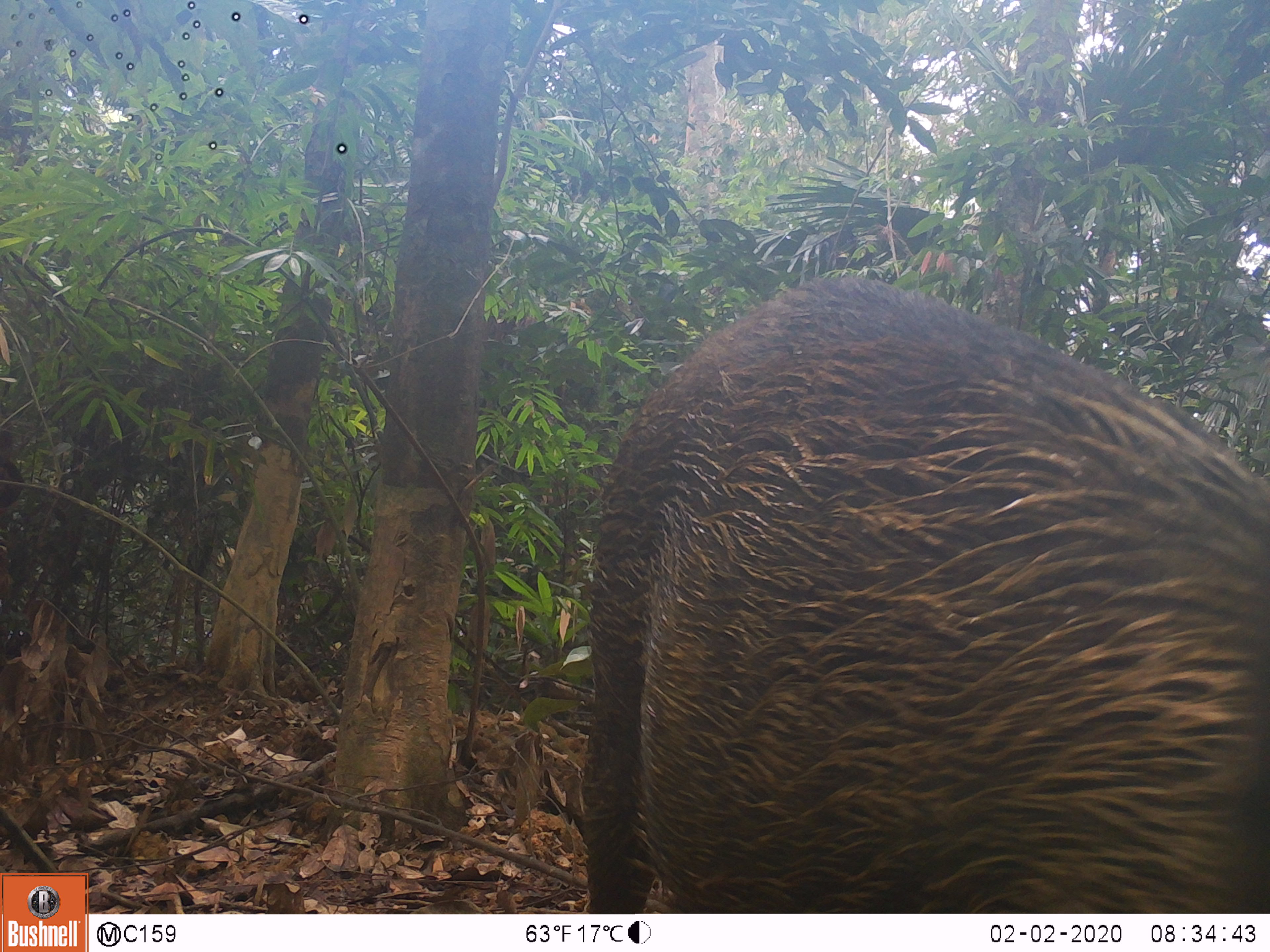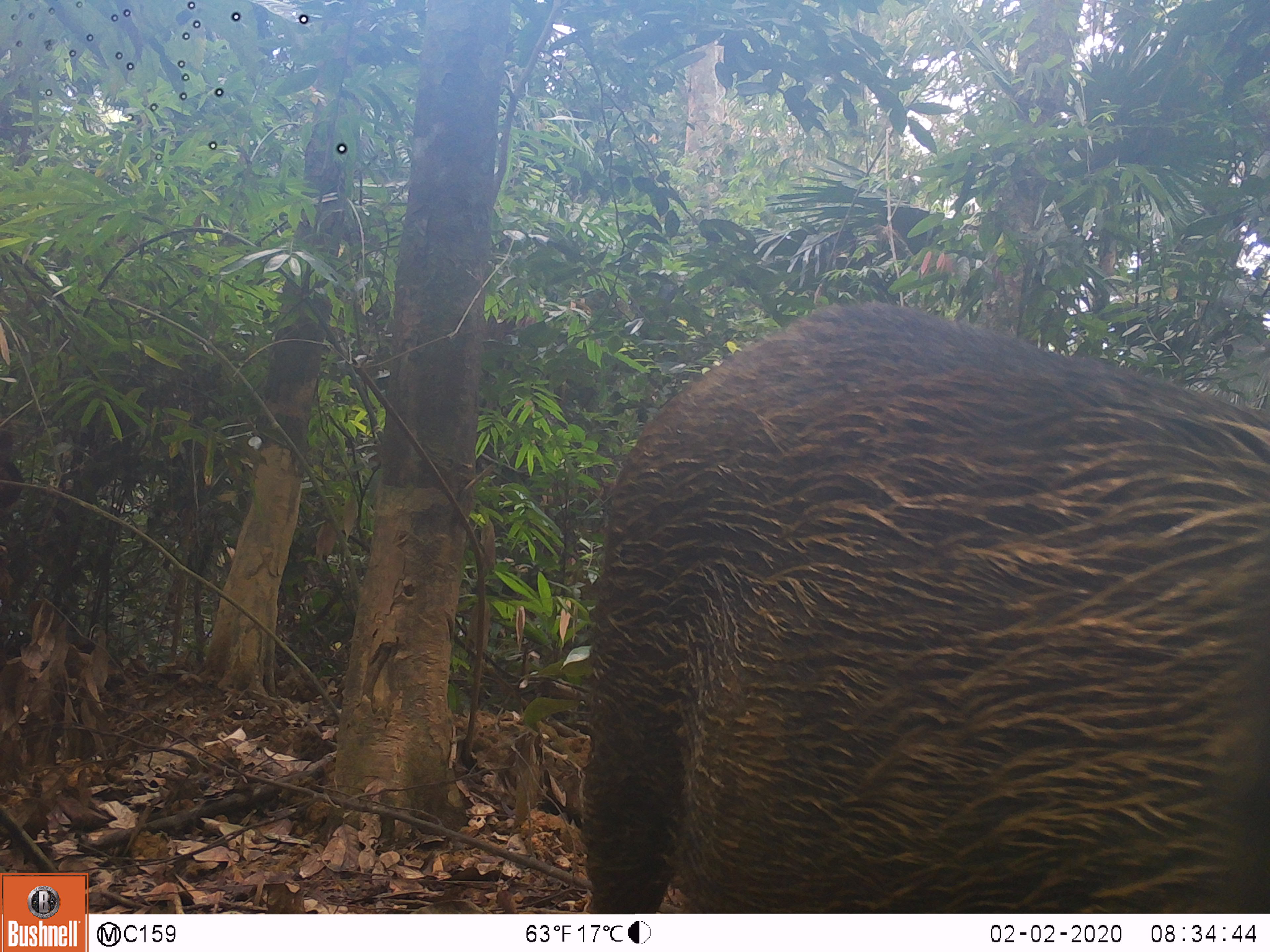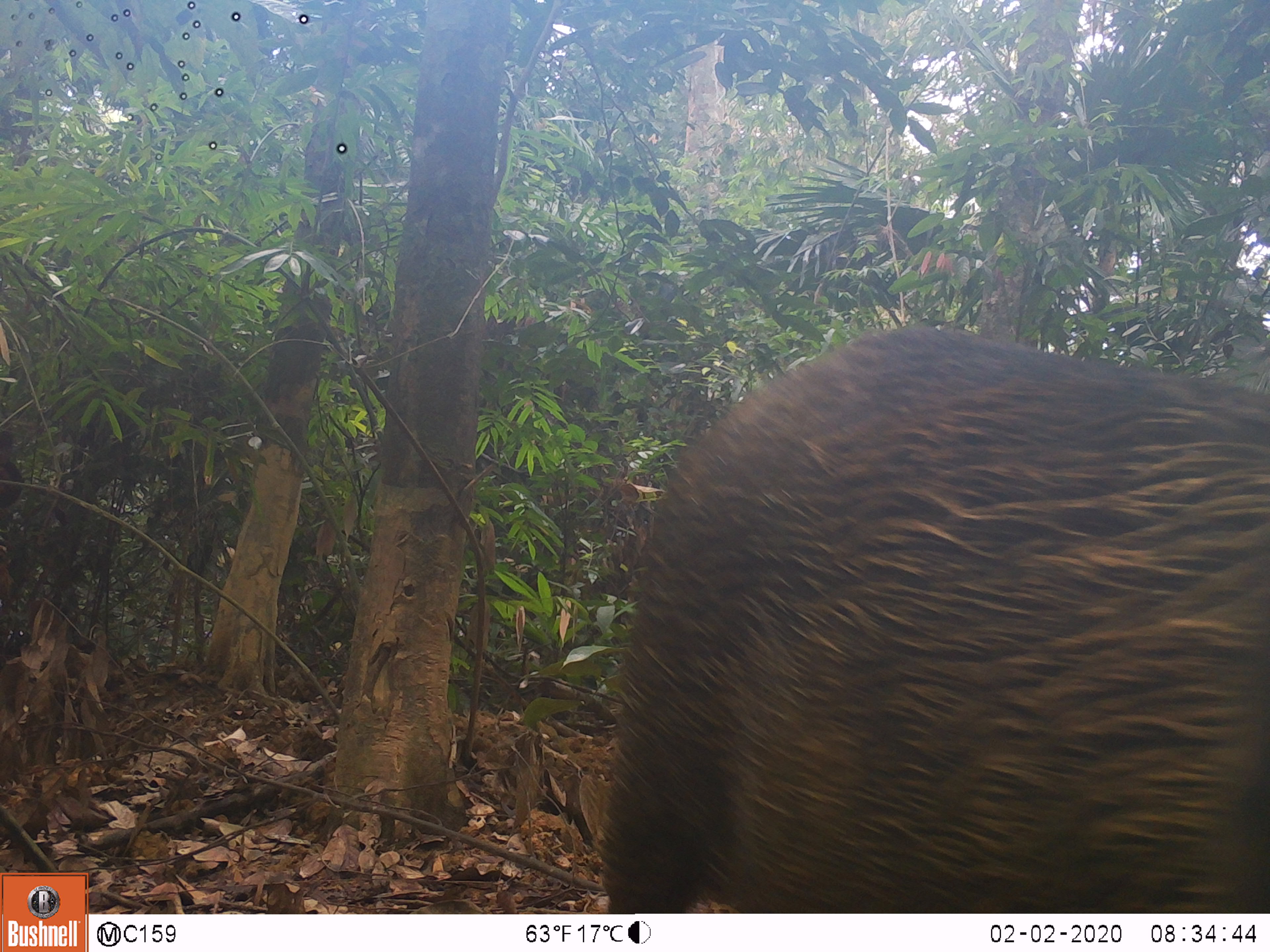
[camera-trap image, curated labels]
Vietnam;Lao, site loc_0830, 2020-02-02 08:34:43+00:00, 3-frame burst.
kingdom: Animalia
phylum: Chordata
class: Mammalia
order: Artiodactyla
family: Suidae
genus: Sus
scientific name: Sus scrofa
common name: eurasian wild pig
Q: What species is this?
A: Eurasian wild pig (Sus scrofa).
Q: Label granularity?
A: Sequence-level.